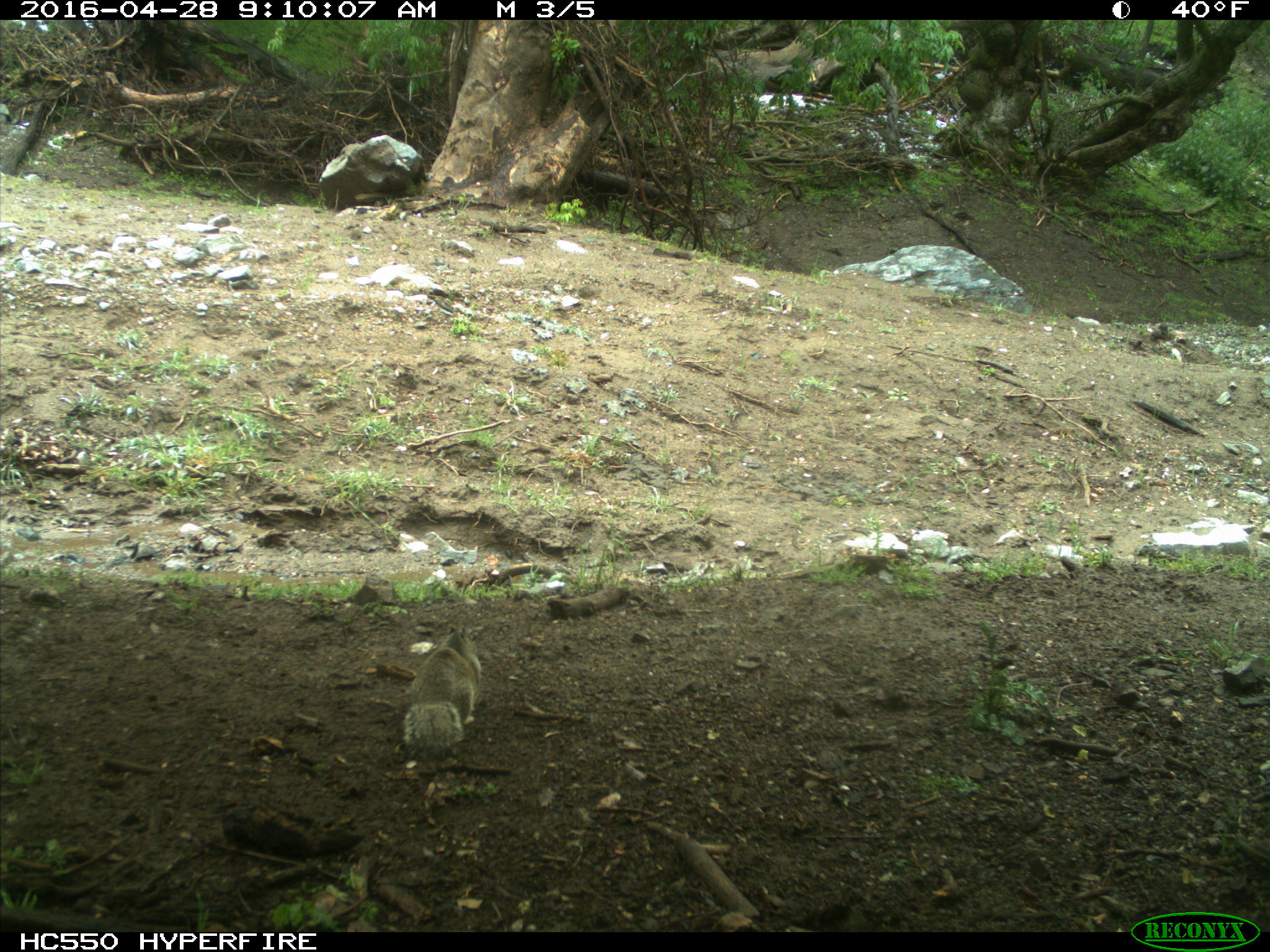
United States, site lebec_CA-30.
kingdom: Animalia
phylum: Chordata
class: Mammalia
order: Rodentia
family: Sciuridae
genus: Otospermophilus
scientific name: Otospermophilus beecheyi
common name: california ground squirrel